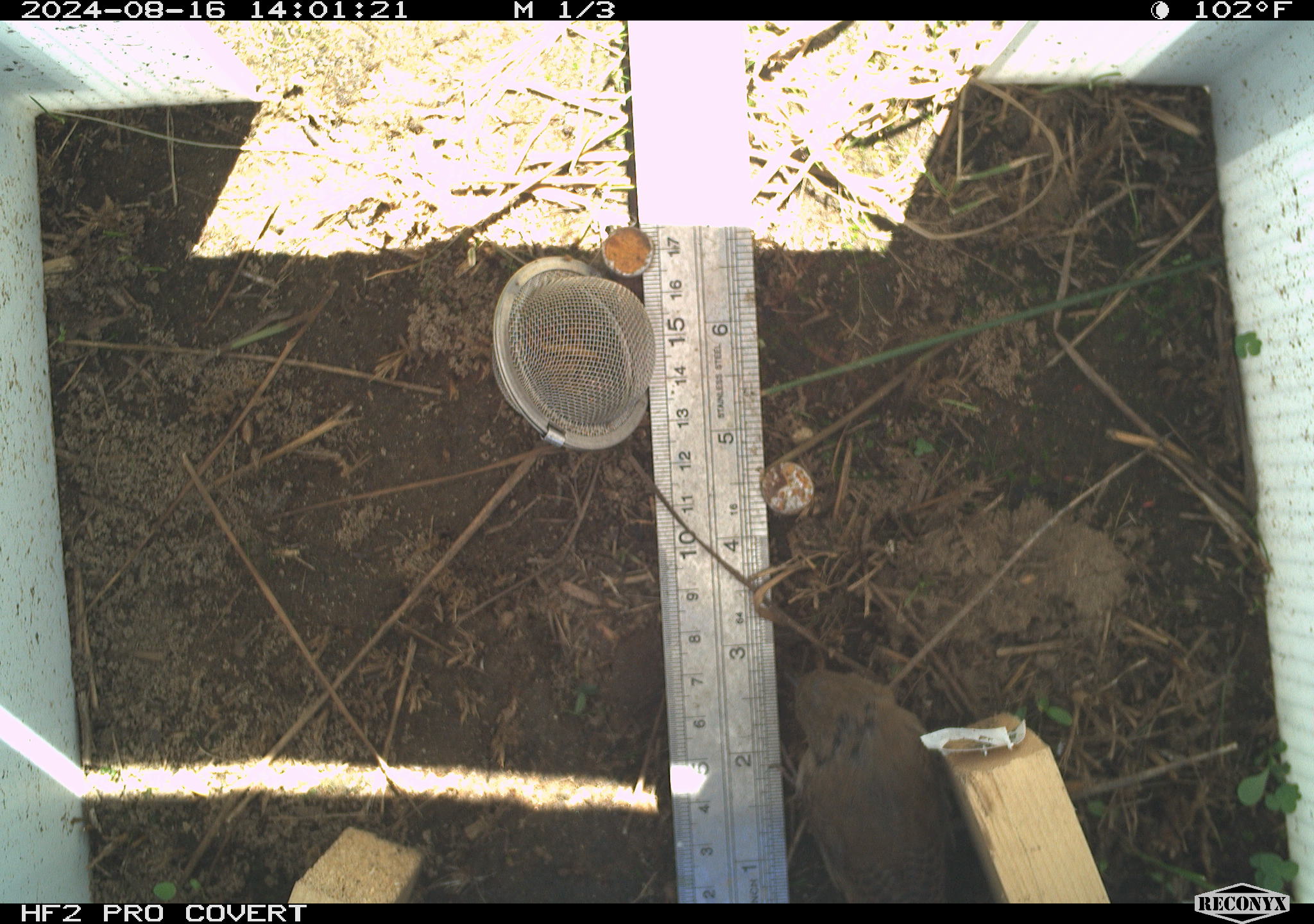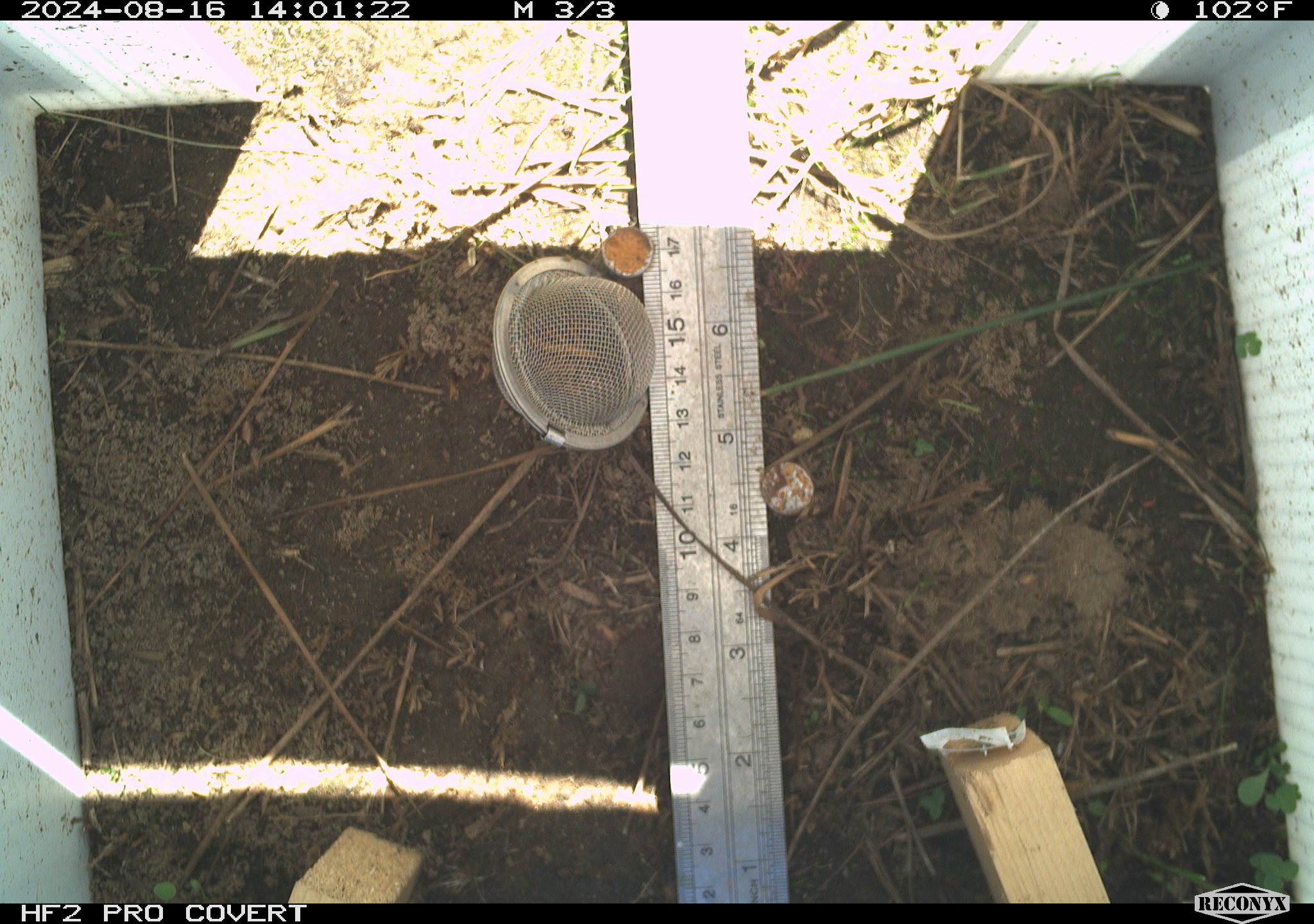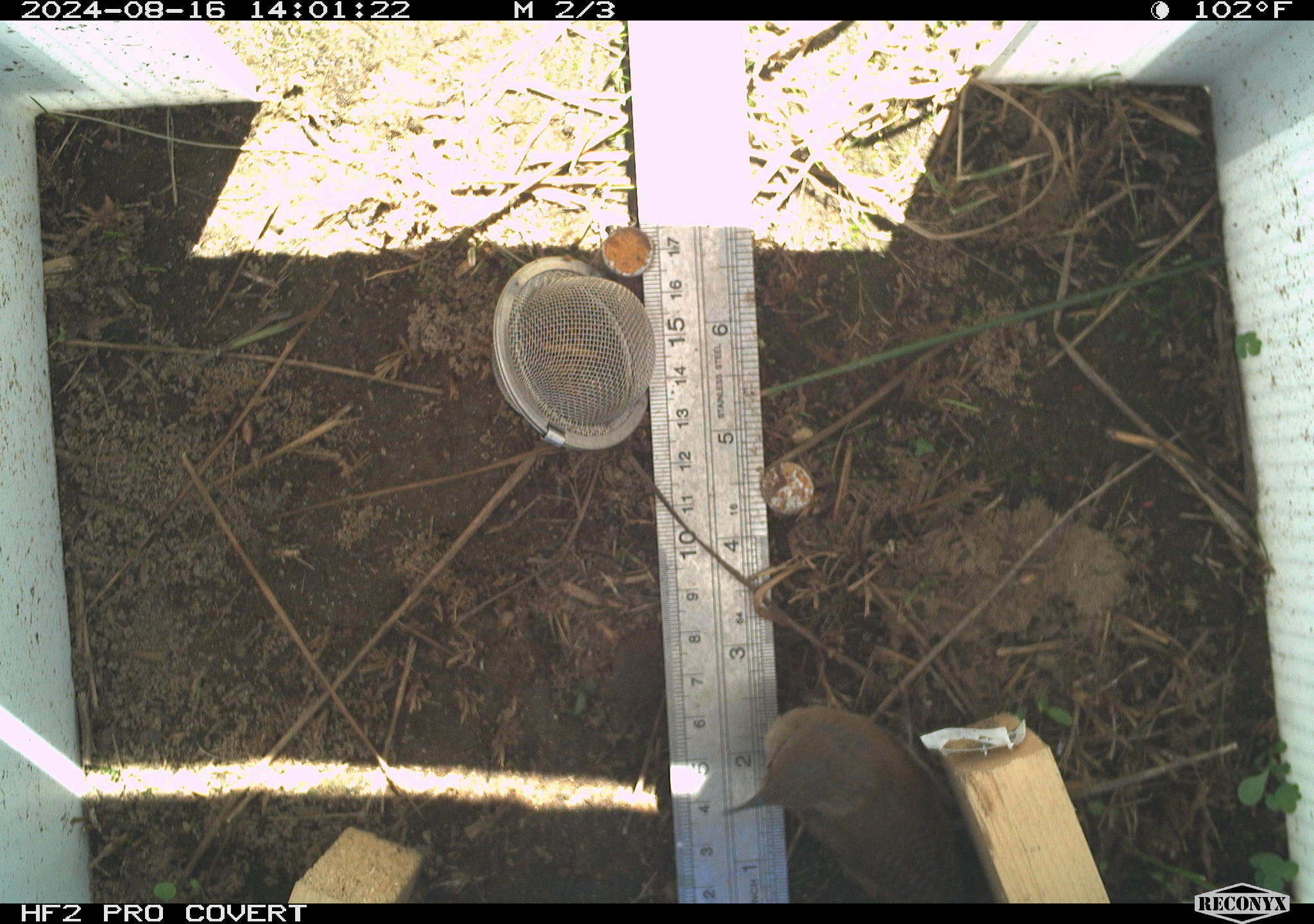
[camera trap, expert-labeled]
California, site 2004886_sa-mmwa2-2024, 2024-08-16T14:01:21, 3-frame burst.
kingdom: Animalia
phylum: Chordata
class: Aves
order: Passeriformes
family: Troglodytidae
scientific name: Troglodytidae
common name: wren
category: troglodytidae family